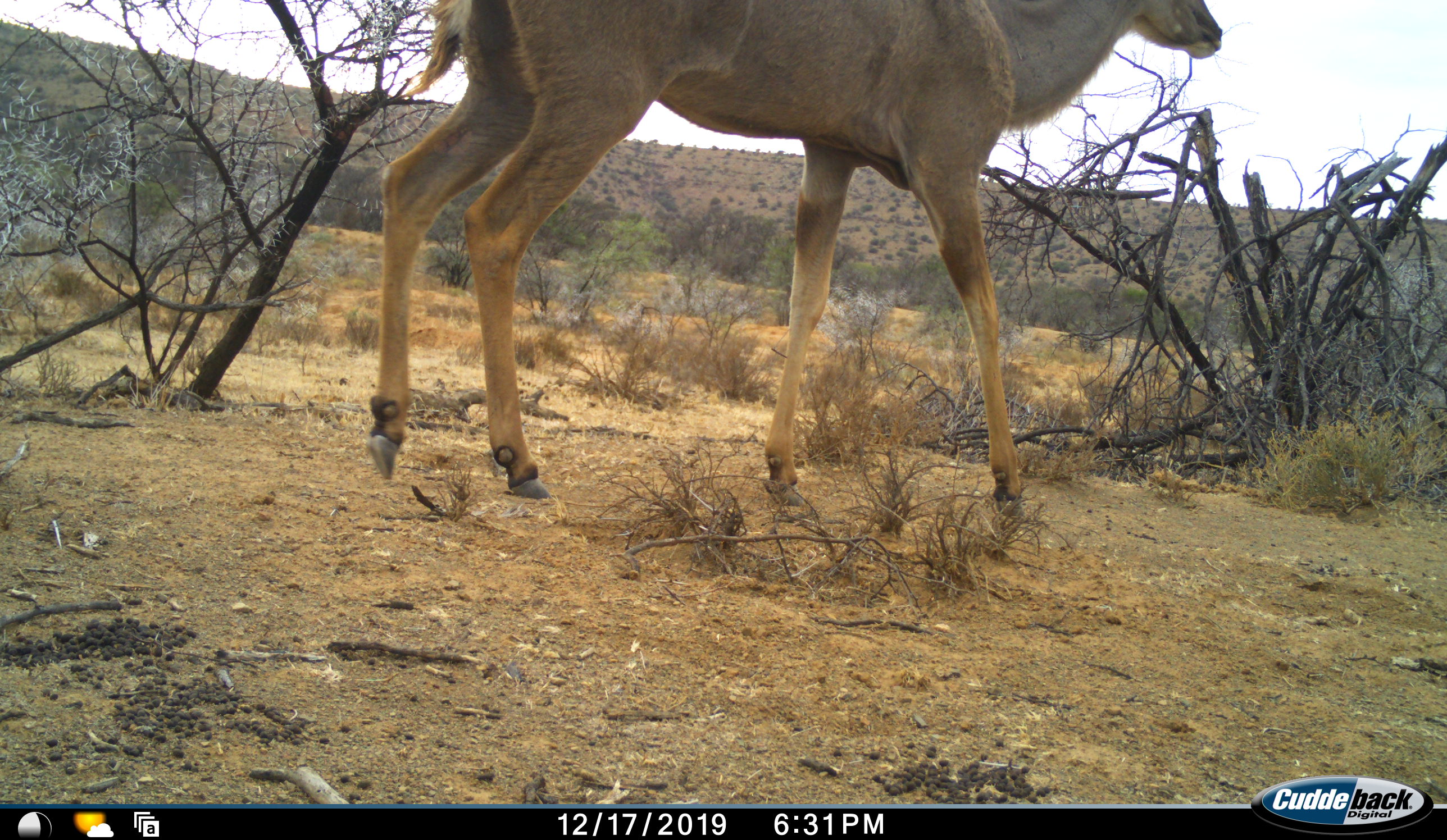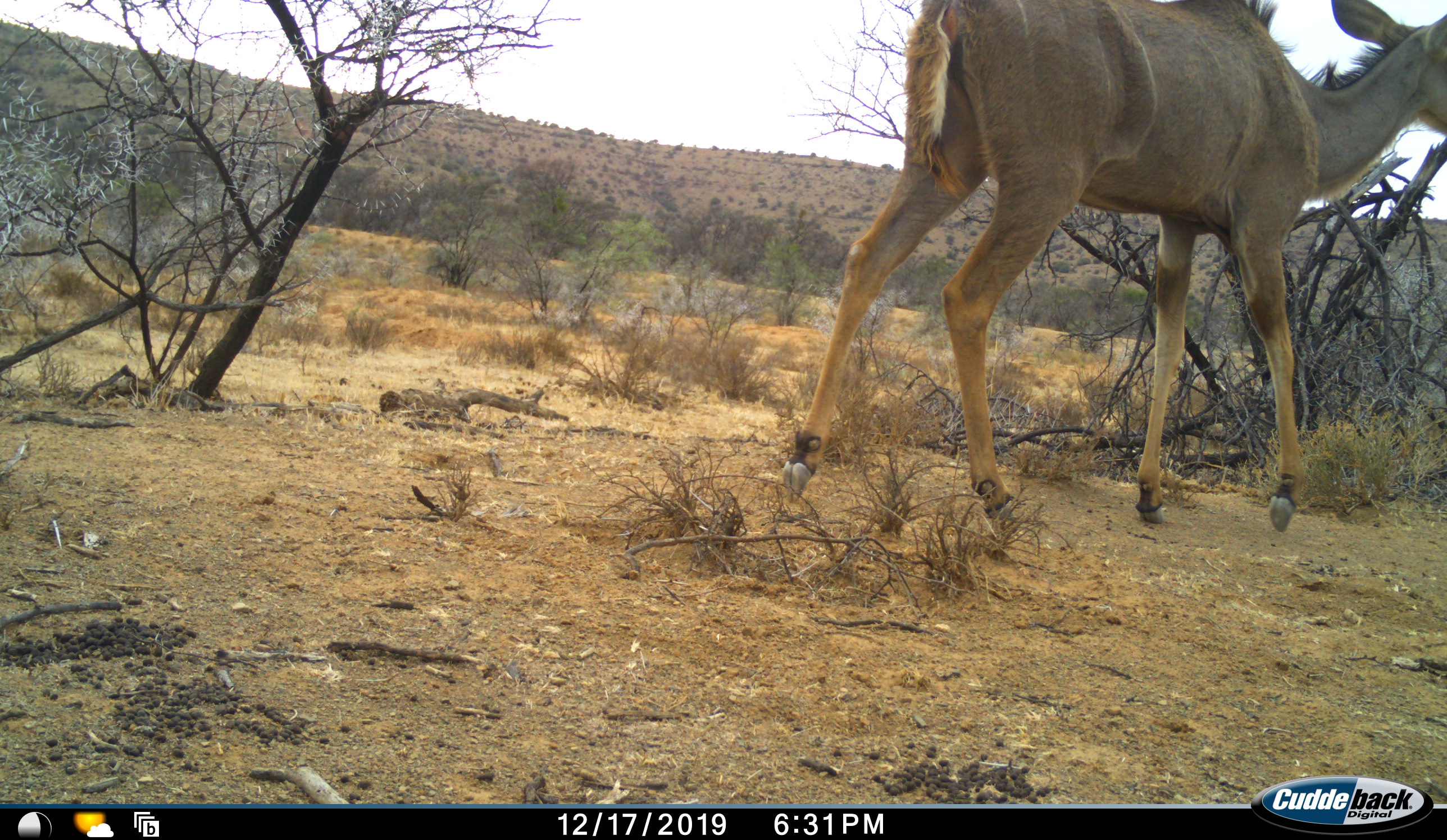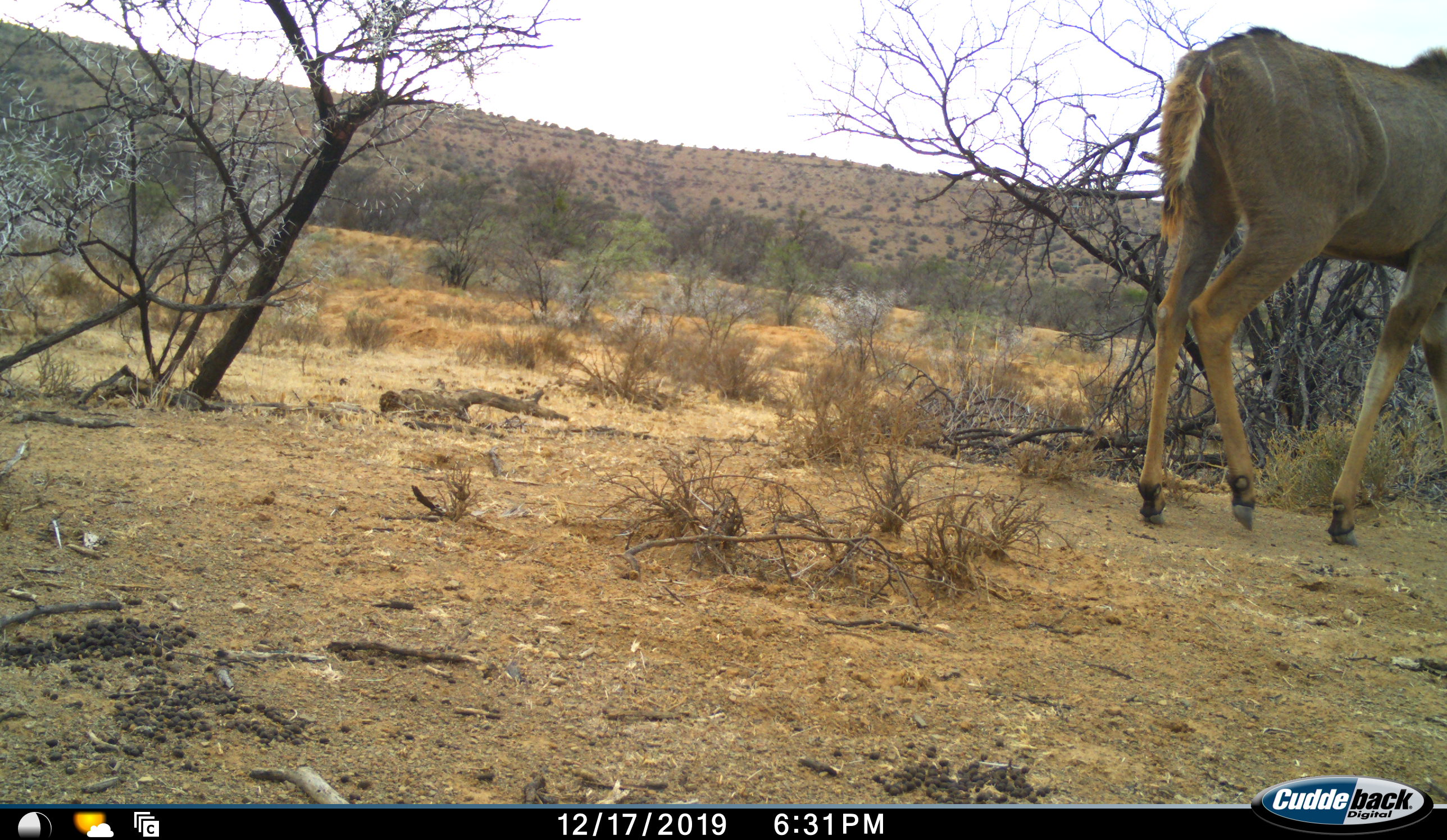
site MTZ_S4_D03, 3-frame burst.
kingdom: Animalia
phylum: Chordata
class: Mammalia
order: Artiodactyla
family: Bovidae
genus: Tragelaphus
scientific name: Tragelaphus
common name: kudu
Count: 1.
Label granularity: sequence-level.